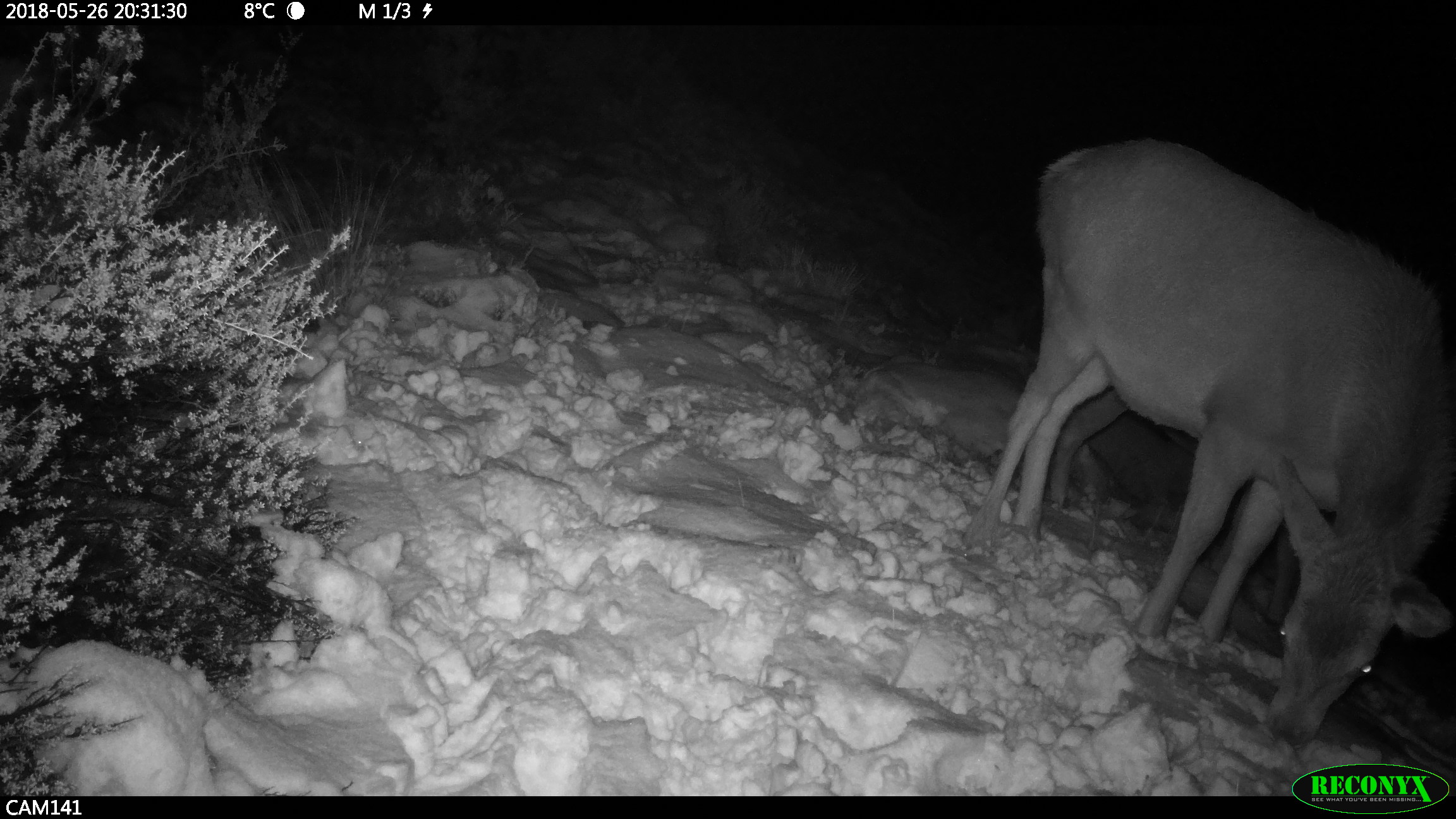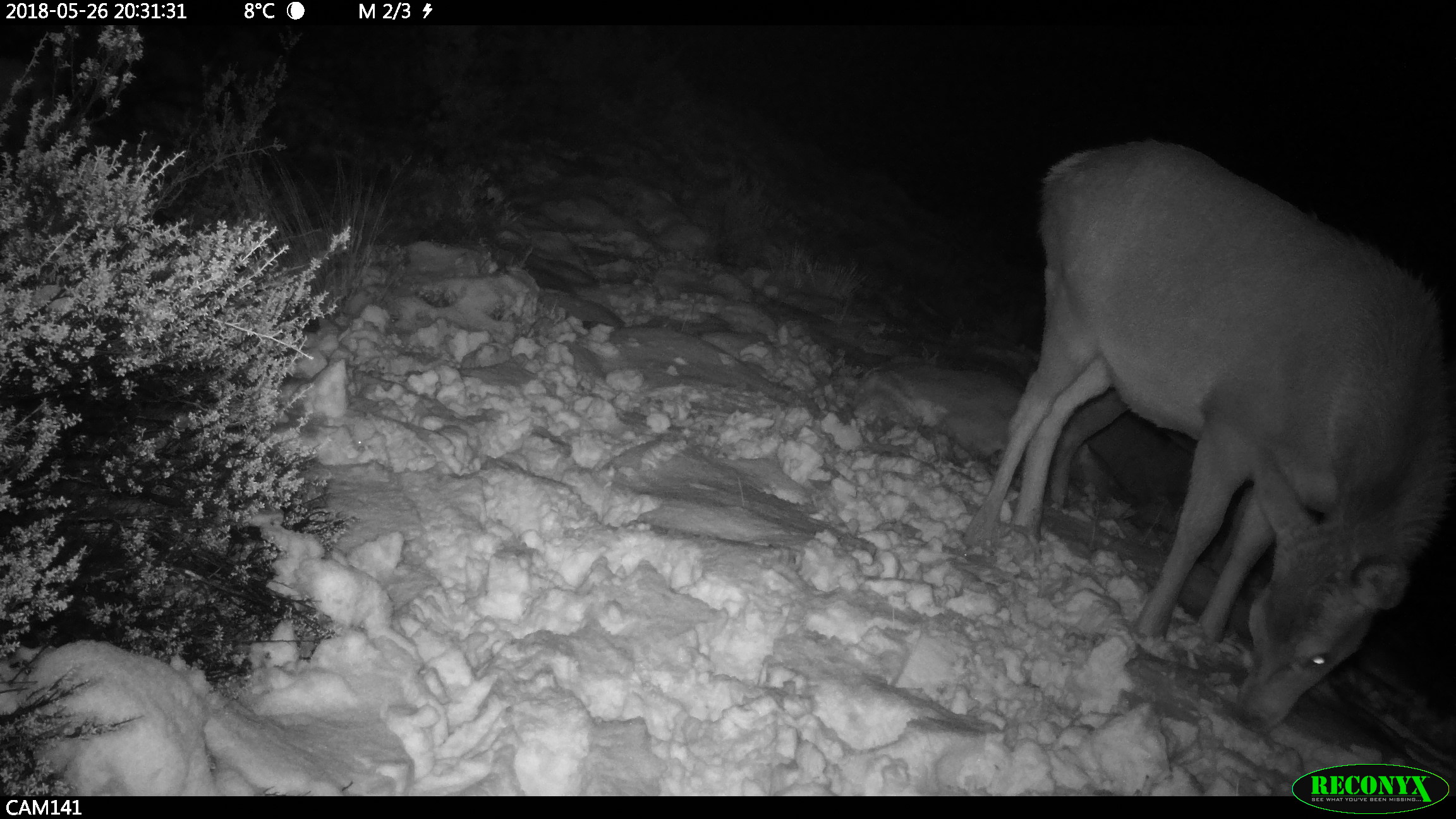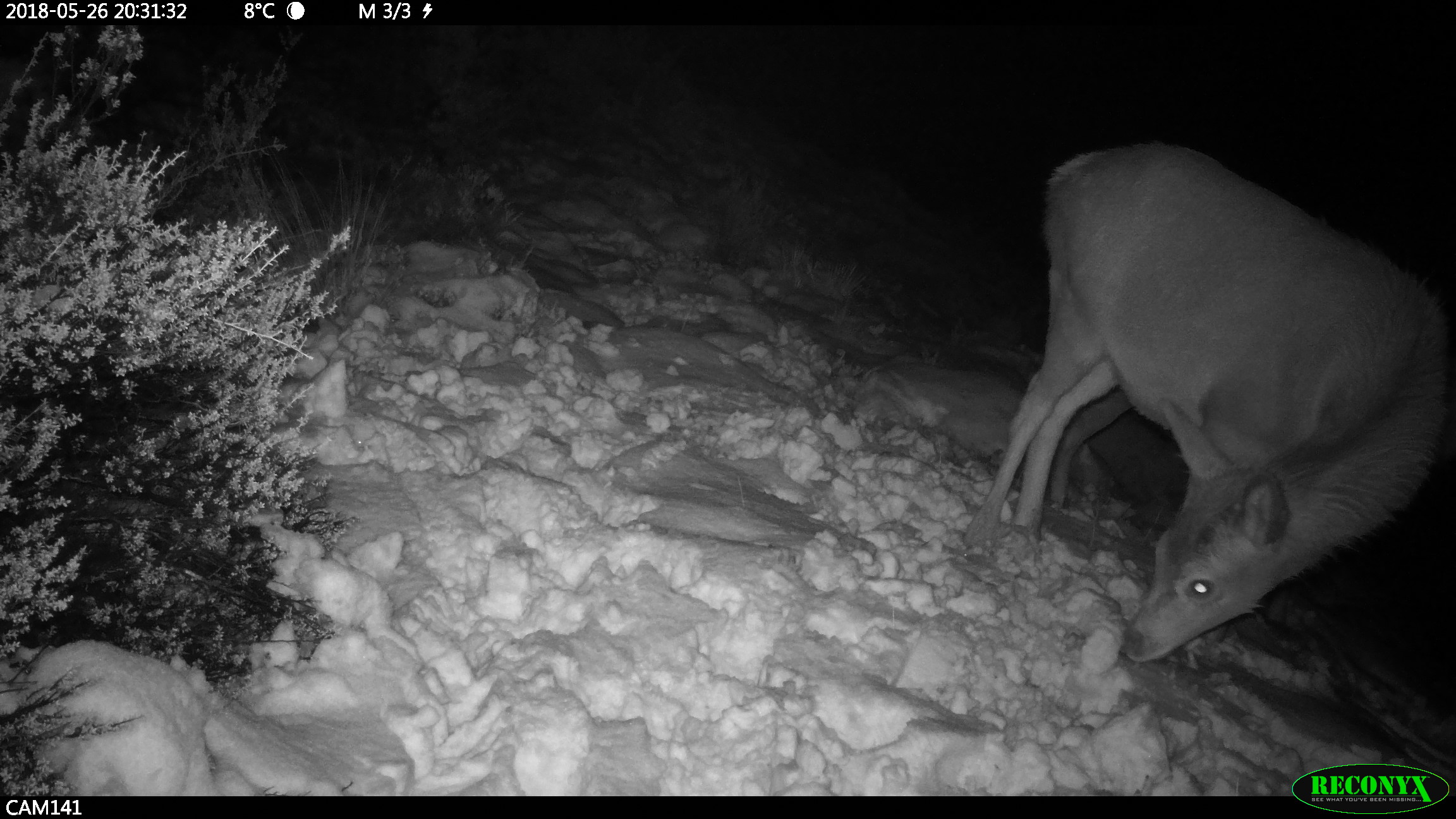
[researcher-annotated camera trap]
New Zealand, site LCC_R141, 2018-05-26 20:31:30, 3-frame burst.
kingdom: Animalia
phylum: Chordata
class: Mammalia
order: Artiodactyla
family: Cervidae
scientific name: Cervidae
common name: deer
Deer (Cervidae).